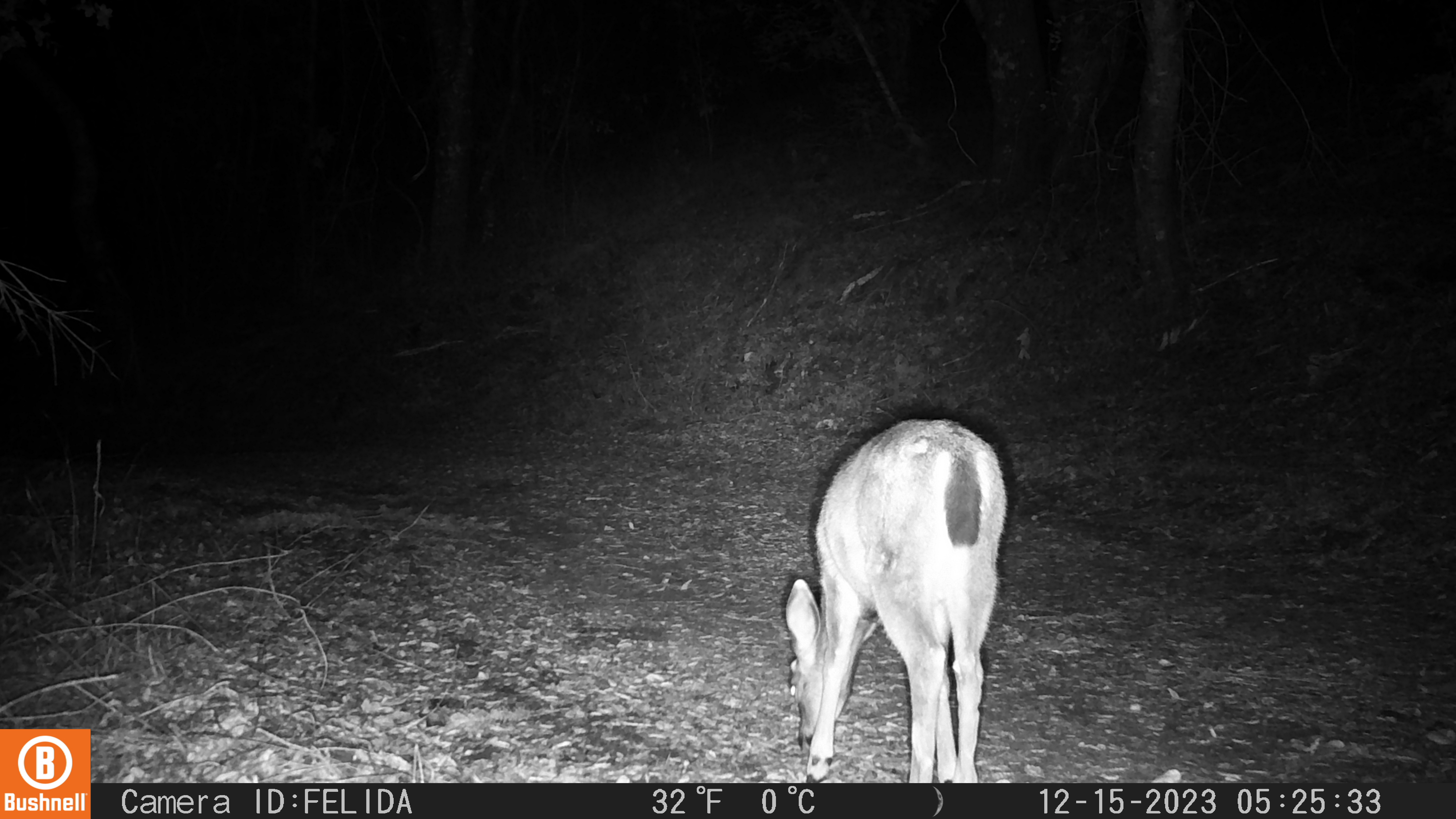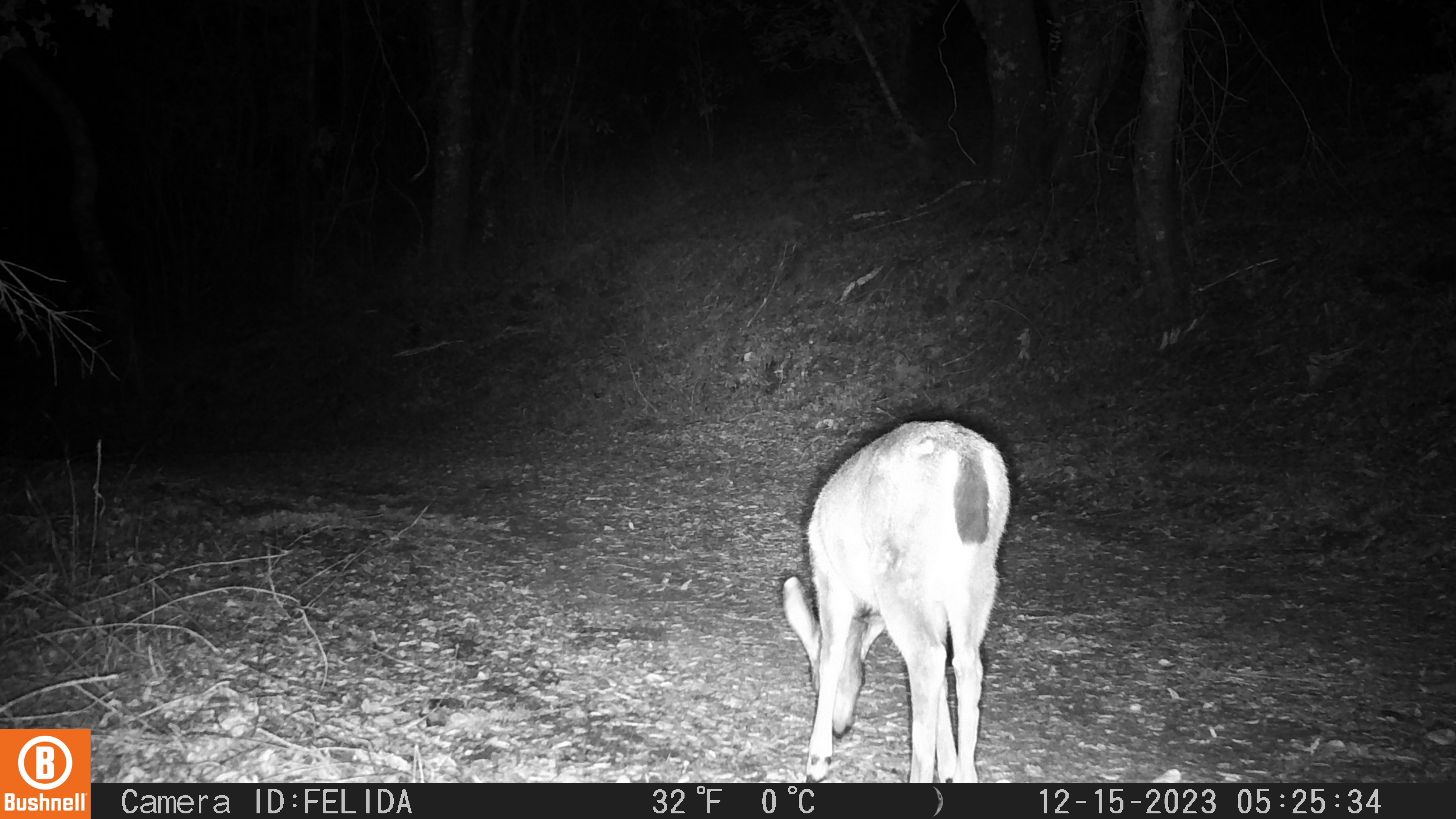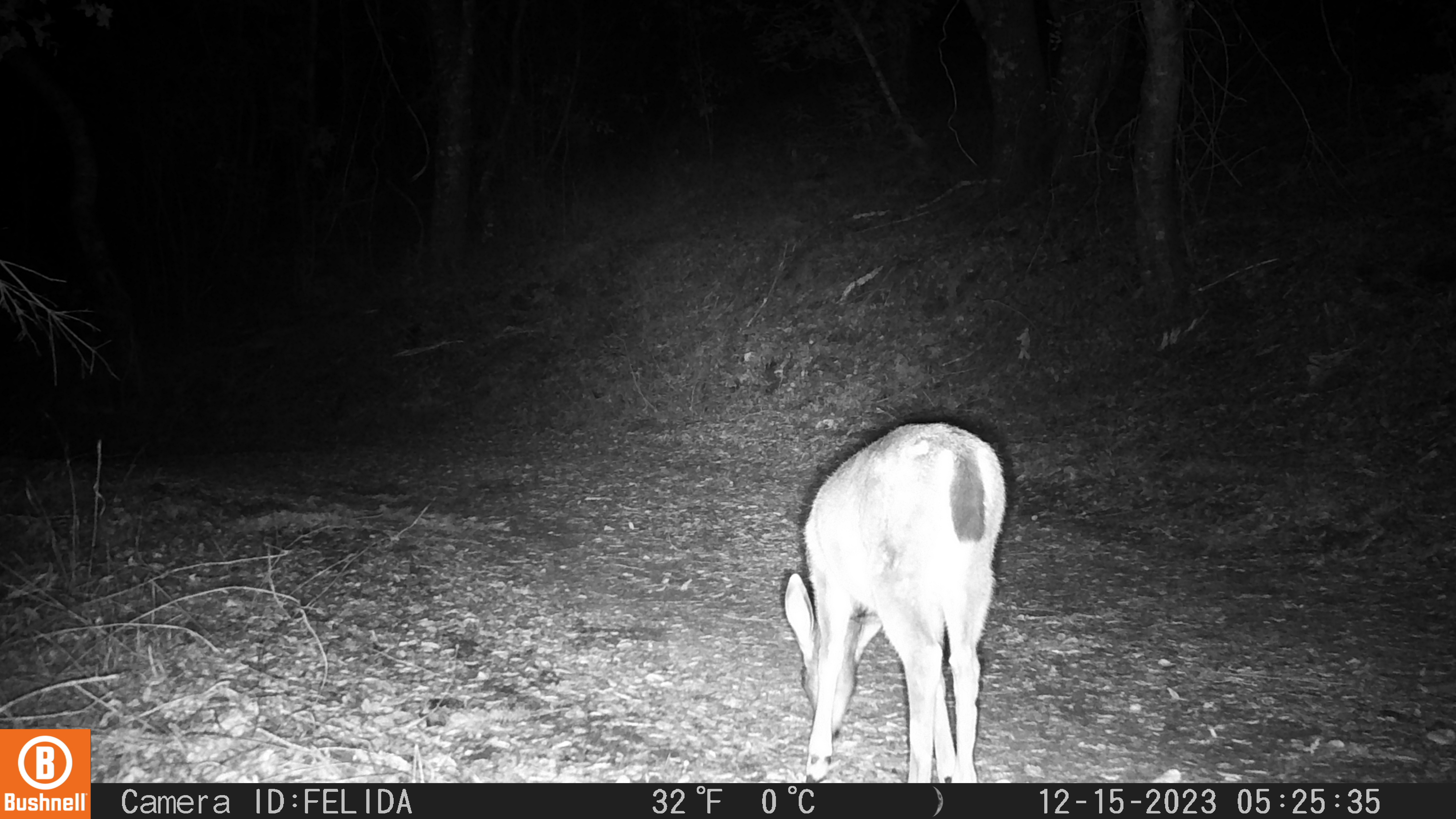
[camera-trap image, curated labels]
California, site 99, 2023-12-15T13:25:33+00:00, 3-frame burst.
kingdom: Animalia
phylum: Chordata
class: Mammalia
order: Artiodactyla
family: Cervidae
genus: Odocoileus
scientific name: Odocoileus hemionus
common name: mule deer